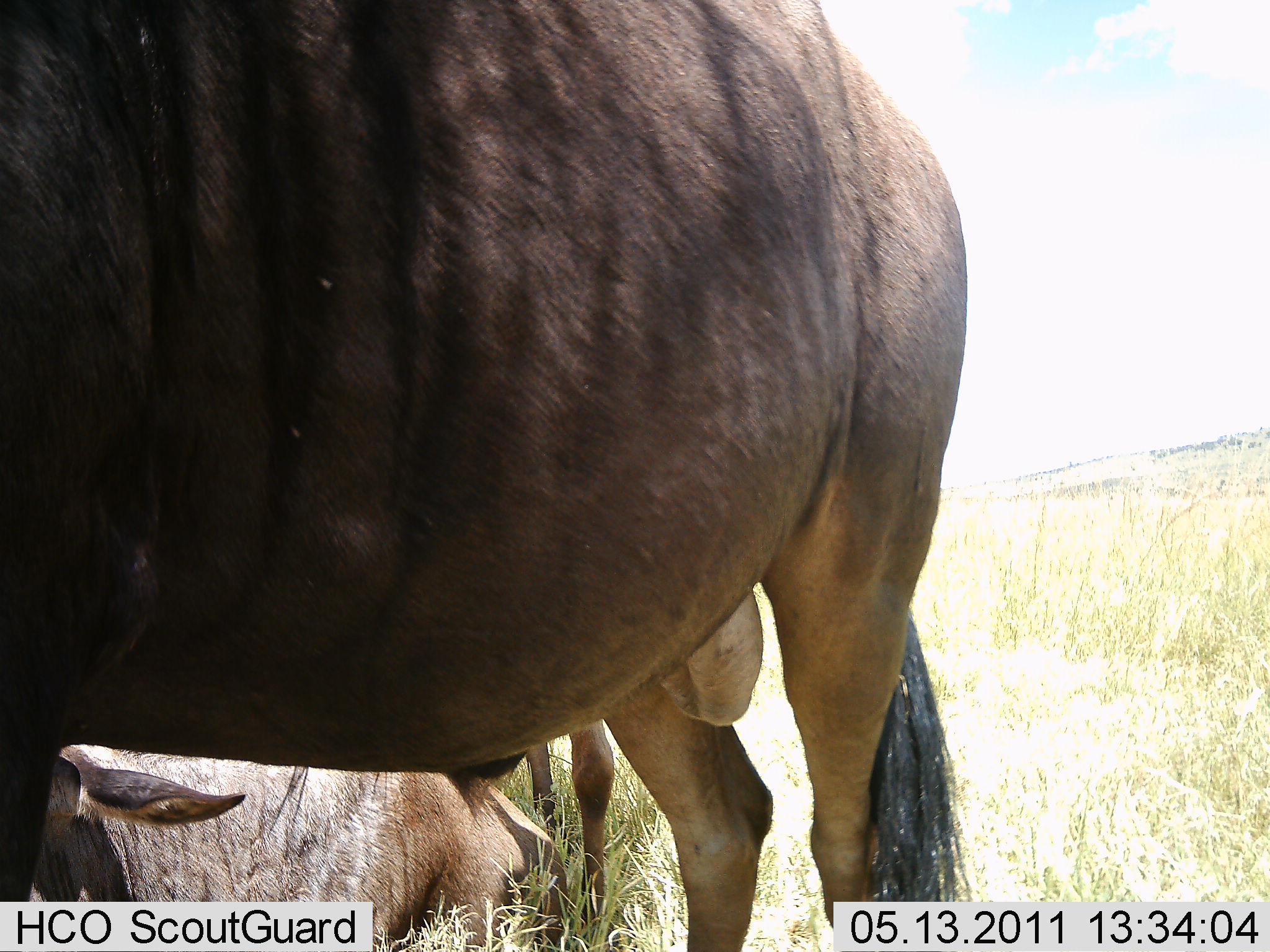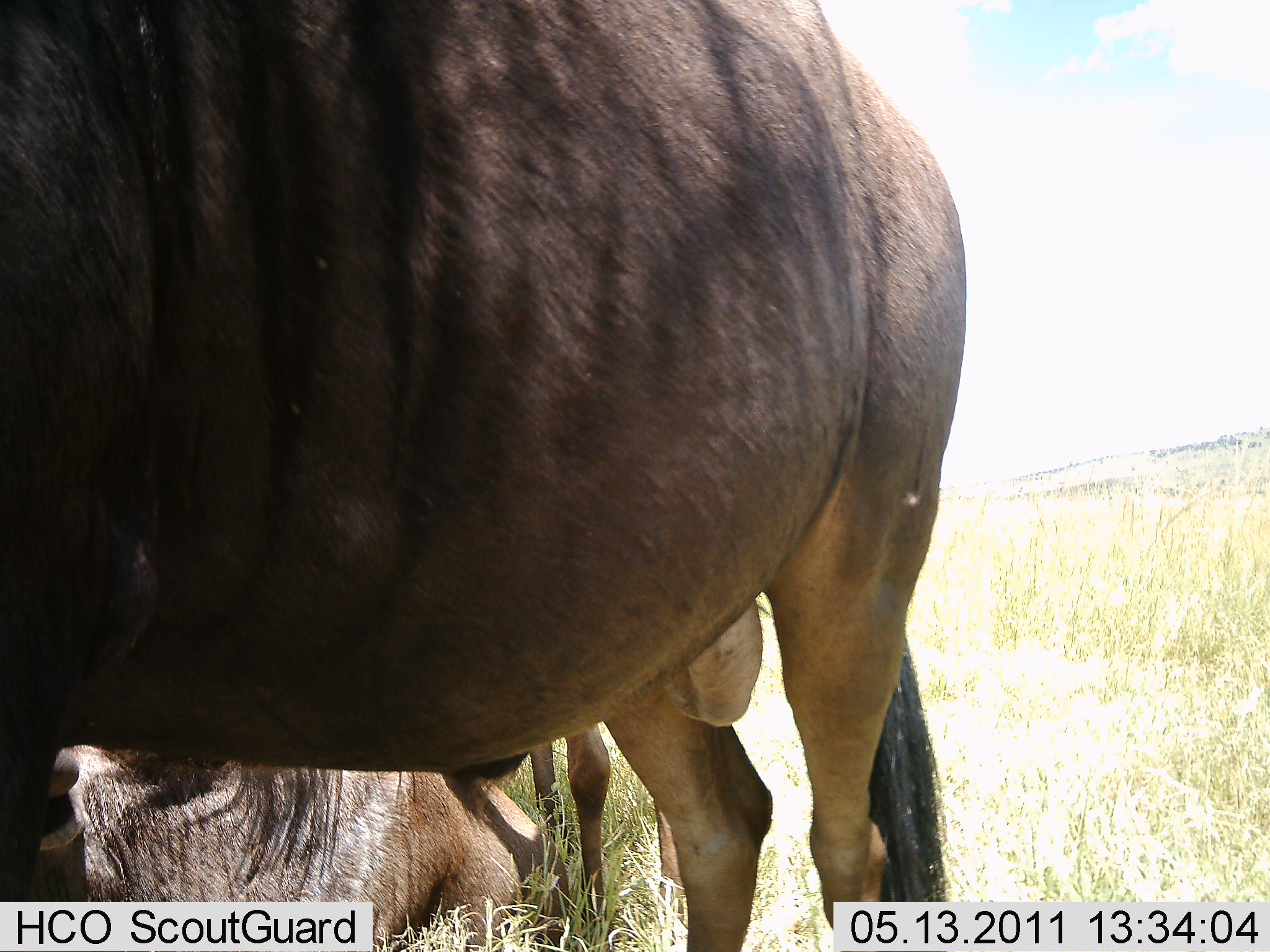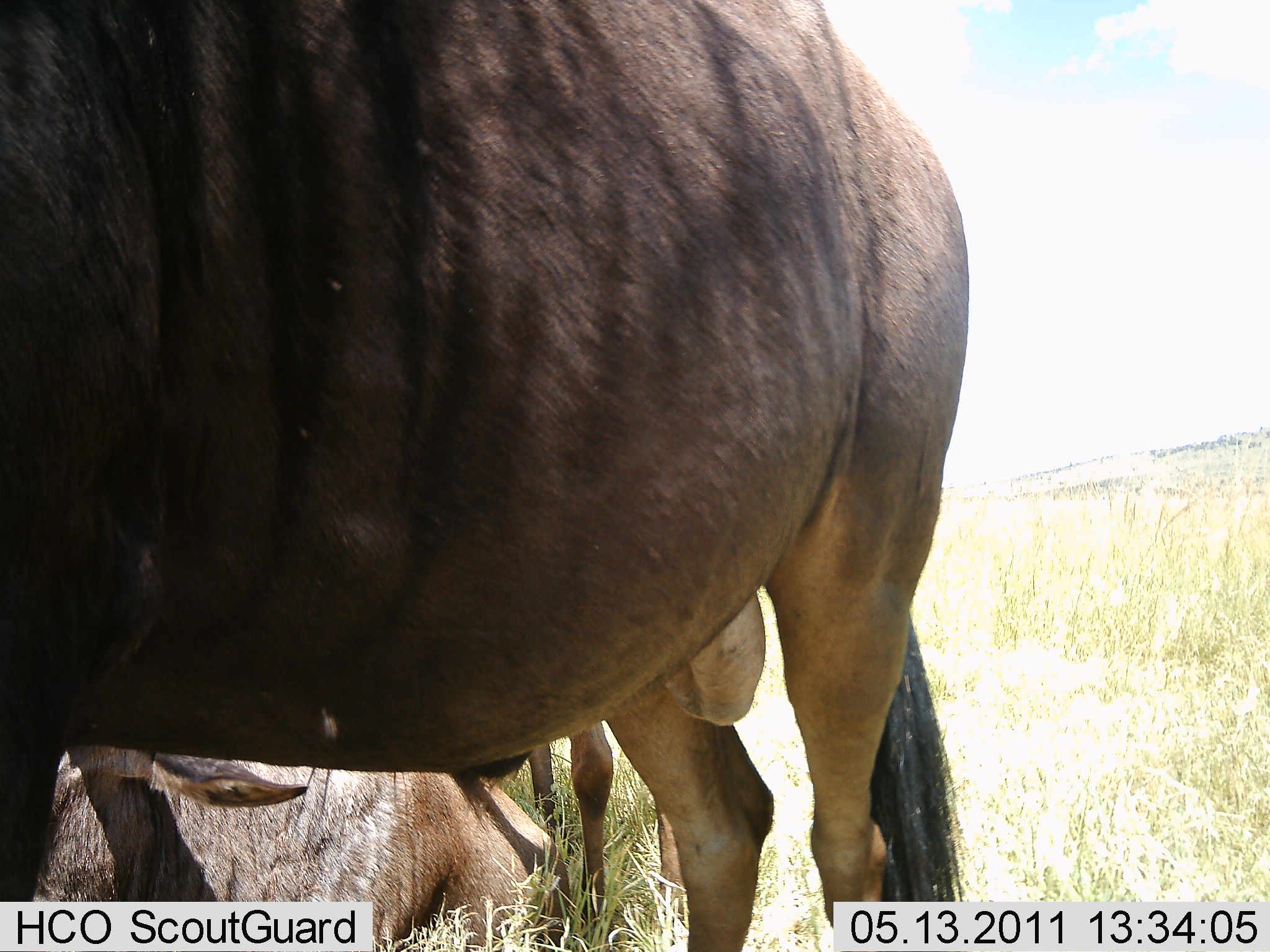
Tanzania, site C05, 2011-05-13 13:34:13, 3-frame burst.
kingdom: Animalia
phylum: Chordata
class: Mammalia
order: Artiodactyla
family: Bovidae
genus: Connochaetes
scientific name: Connochaetes taurinus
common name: blue wildebeest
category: wildebeest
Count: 2.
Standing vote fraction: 100%.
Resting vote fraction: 70%.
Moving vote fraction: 0%.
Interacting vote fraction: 0%.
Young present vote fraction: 10%.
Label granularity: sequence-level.